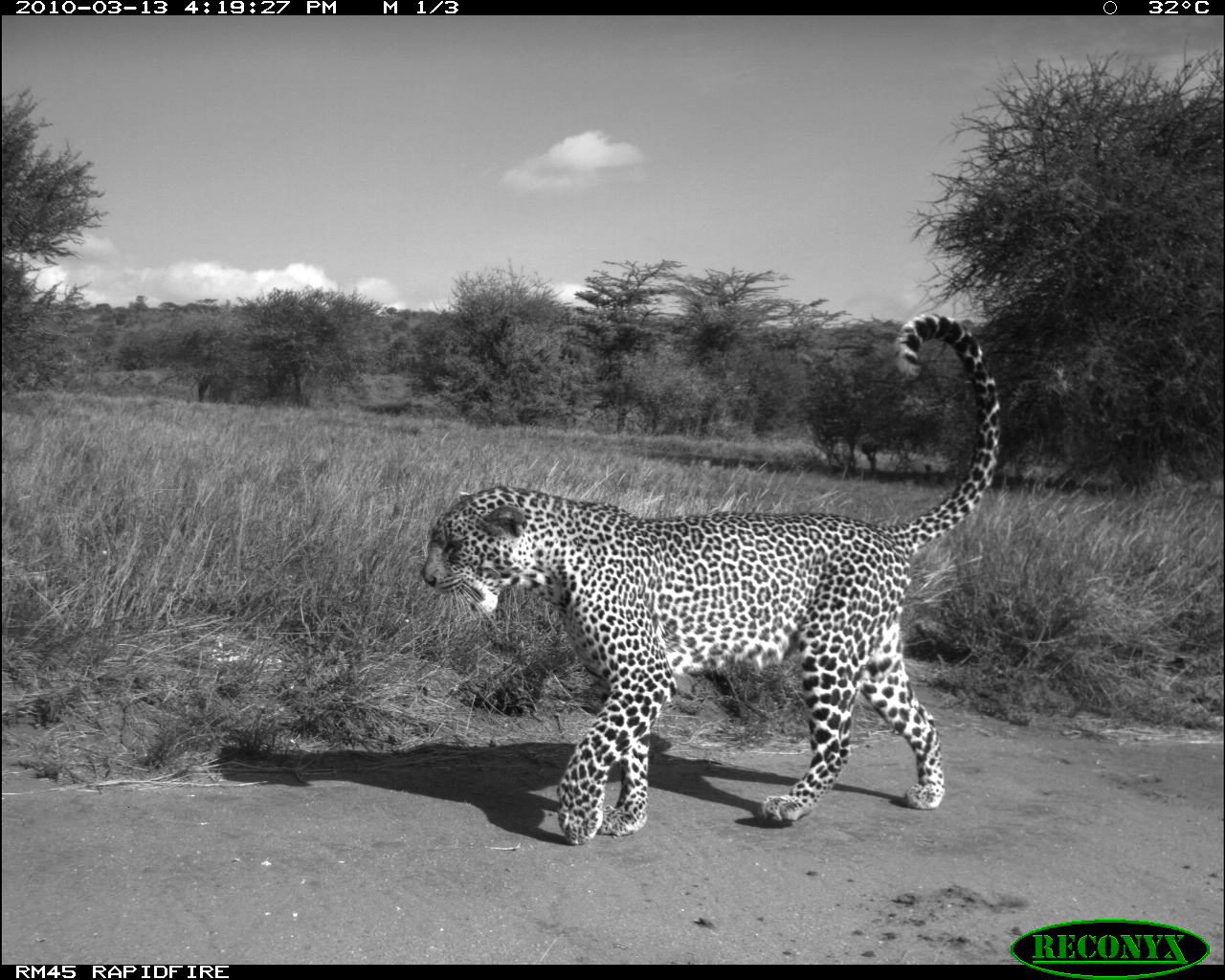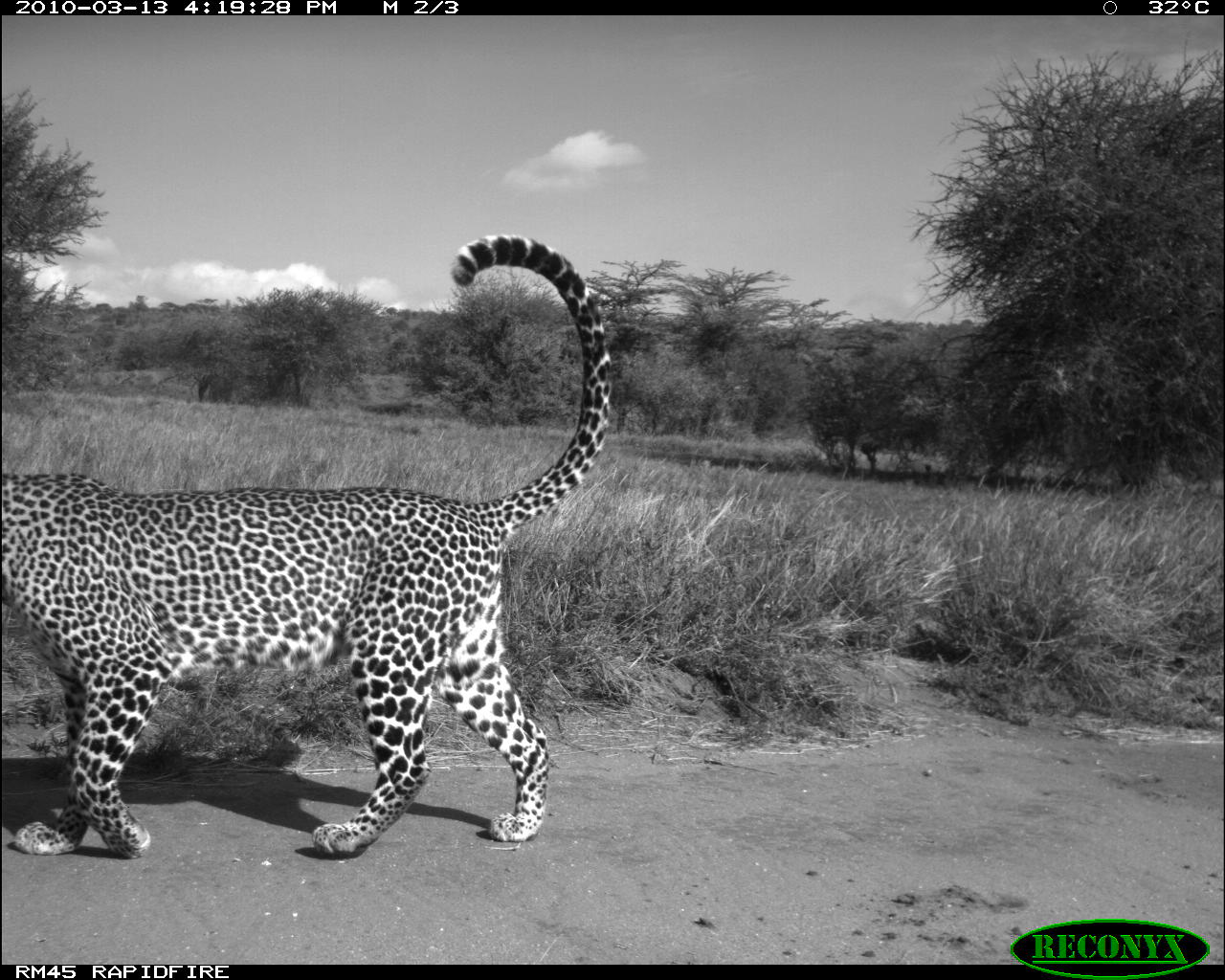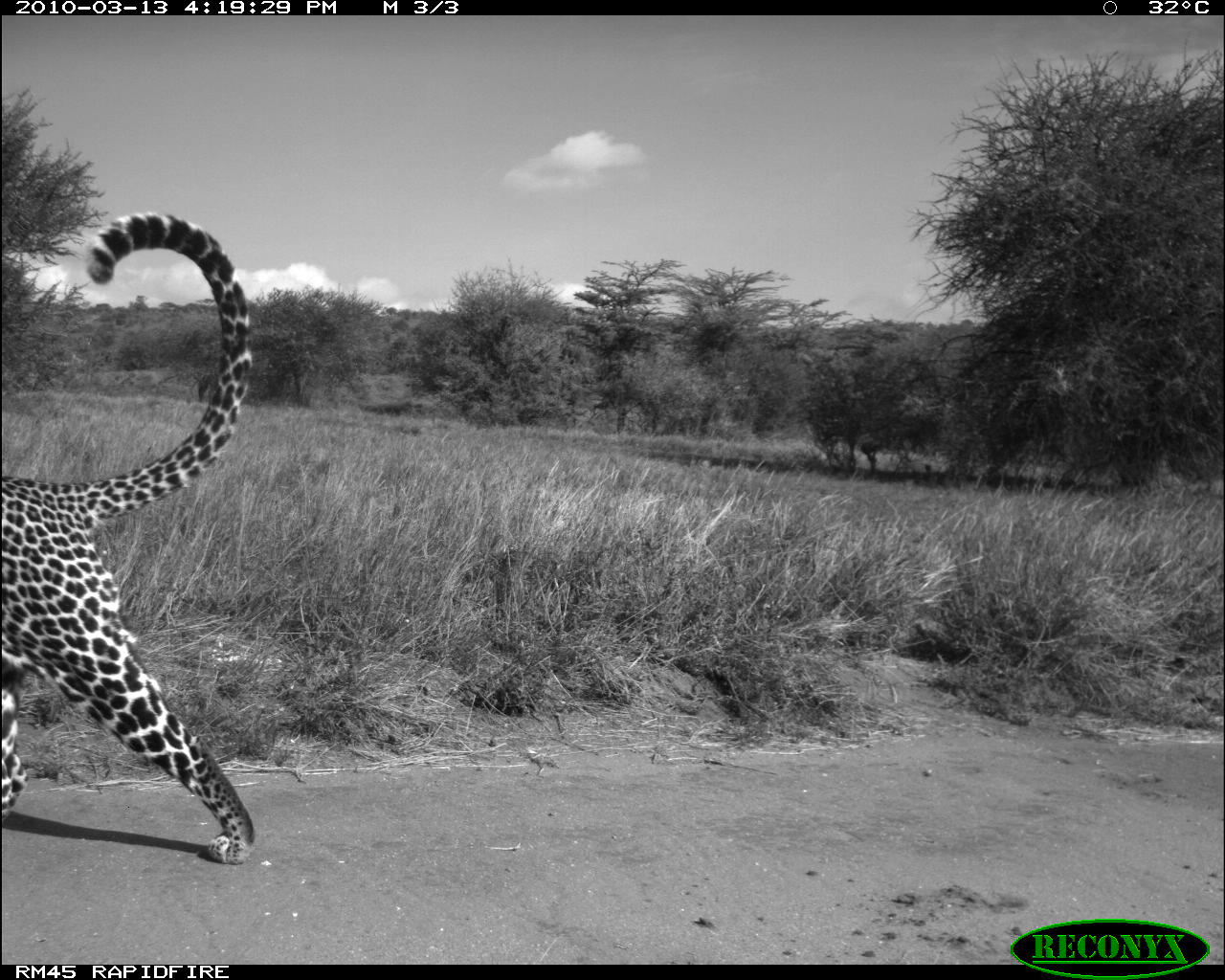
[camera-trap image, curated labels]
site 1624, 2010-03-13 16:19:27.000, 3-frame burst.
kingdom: Animalia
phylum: Chordata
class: Mammalia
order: Carnivora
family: Felidae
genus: Panthera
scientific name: Panthera pardus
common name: leopard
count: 1